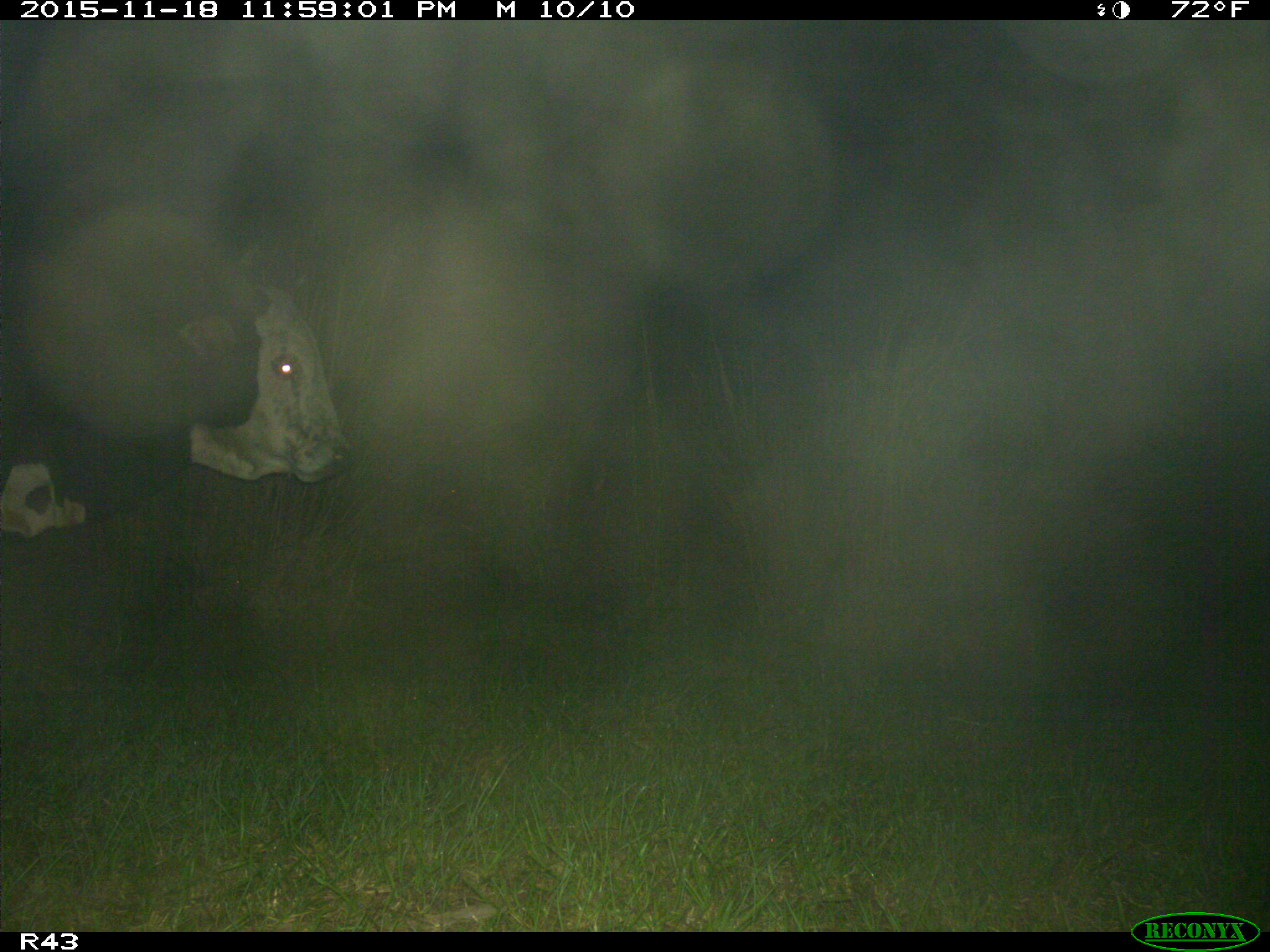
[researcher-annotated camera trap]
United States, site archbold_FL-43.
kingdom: Animalia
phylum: Chordata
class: Mammalia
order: Artiodactyla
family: Bovidae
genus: Bos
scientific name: Bos taurus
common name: domestic cow